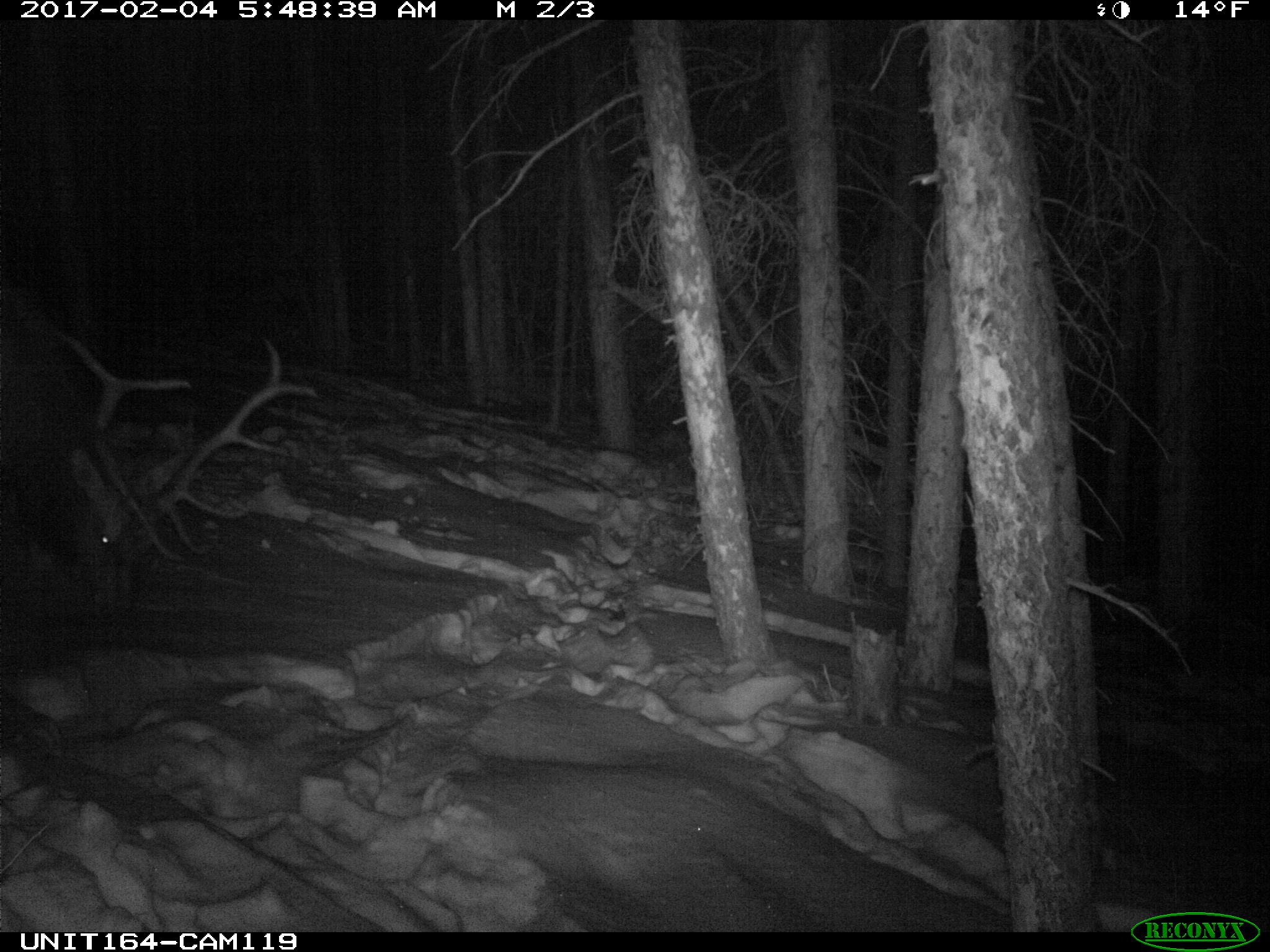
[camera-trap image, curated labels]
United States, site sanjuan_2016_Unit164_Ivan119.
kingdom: Animalia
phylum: Chordata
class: Mammalia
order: Artiodactyla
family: Cervidae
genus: Cervus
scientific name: Cervus elaphus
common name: red deer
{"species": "Cervus elaphus (red deer)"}